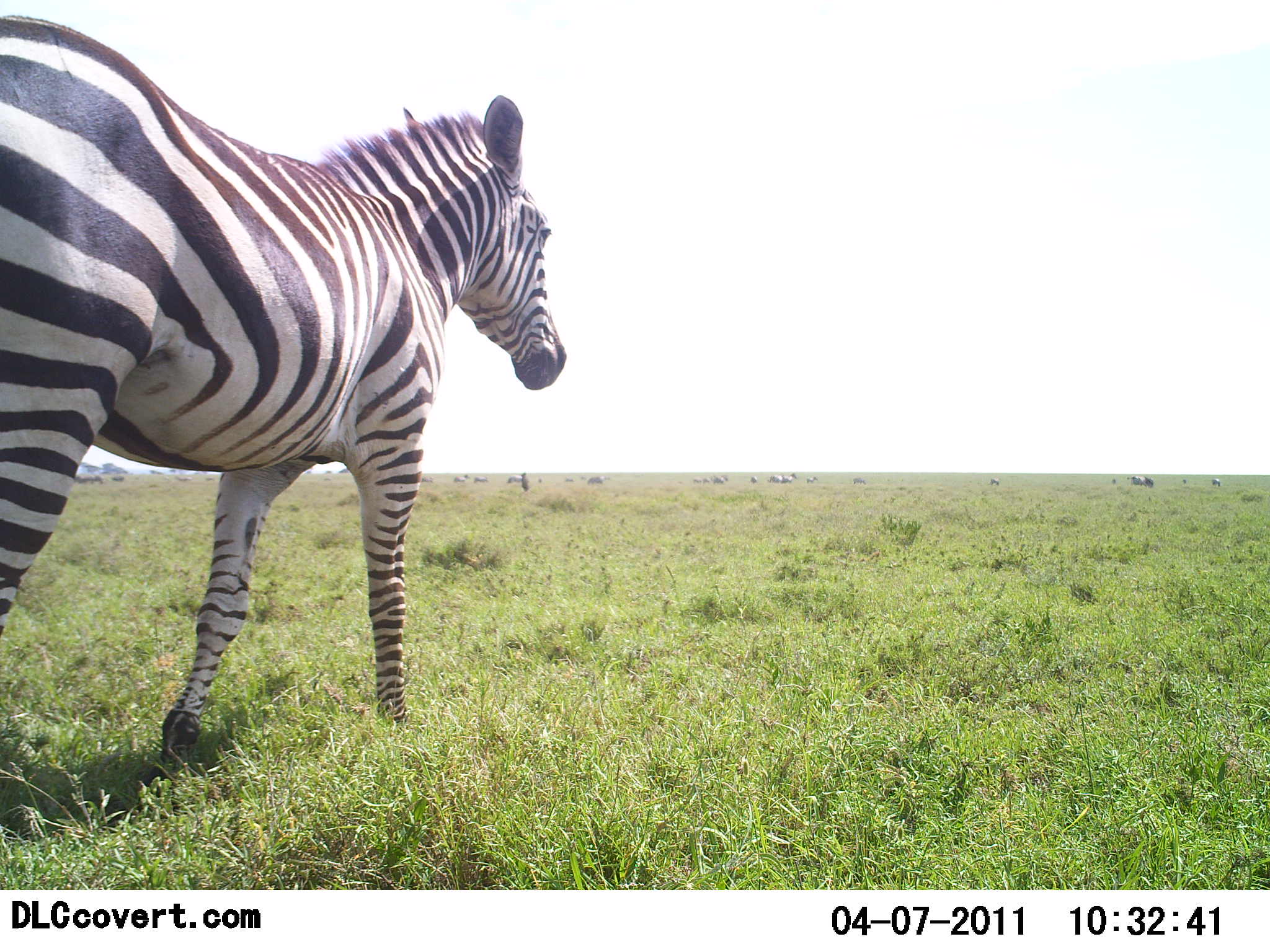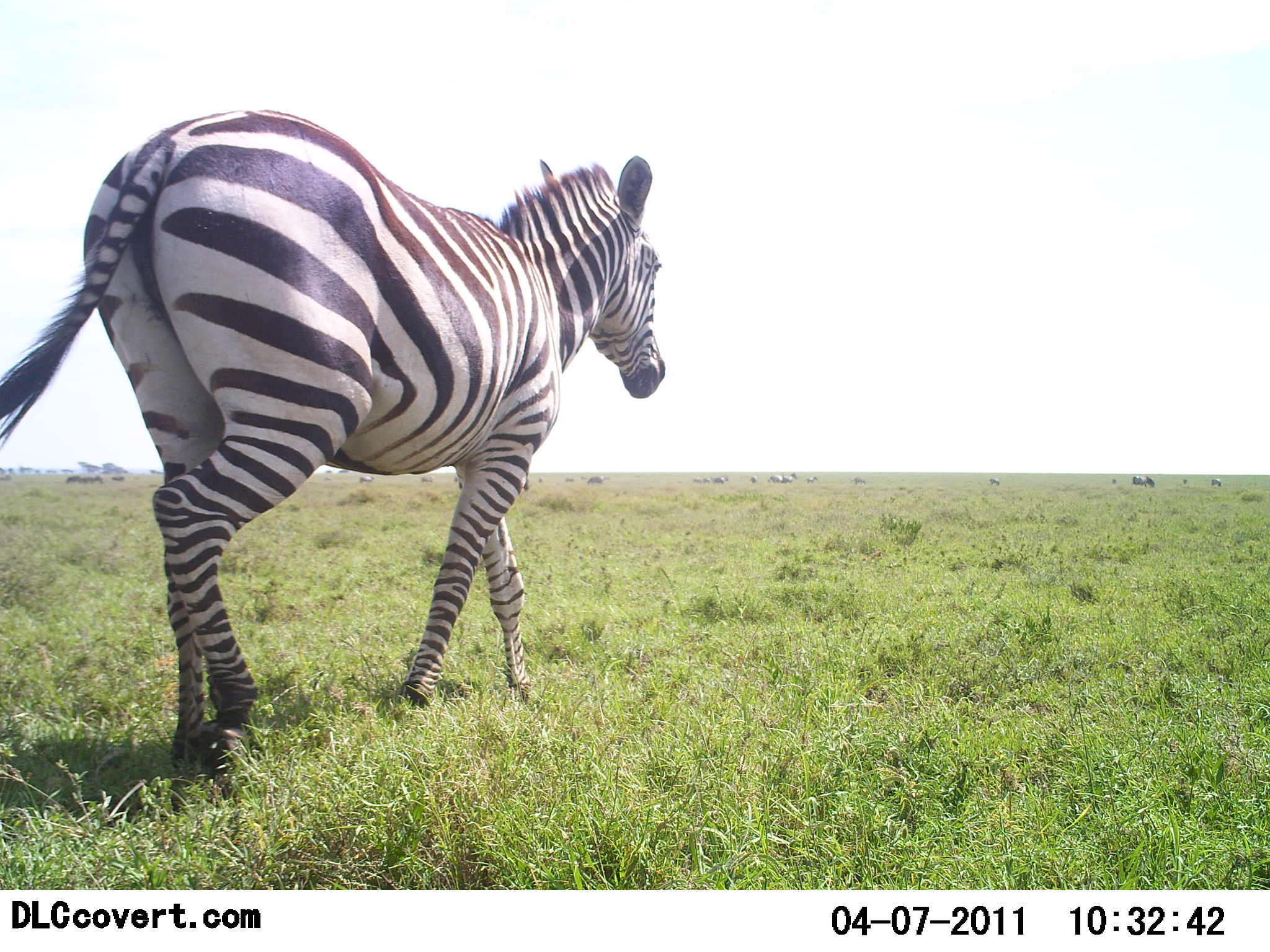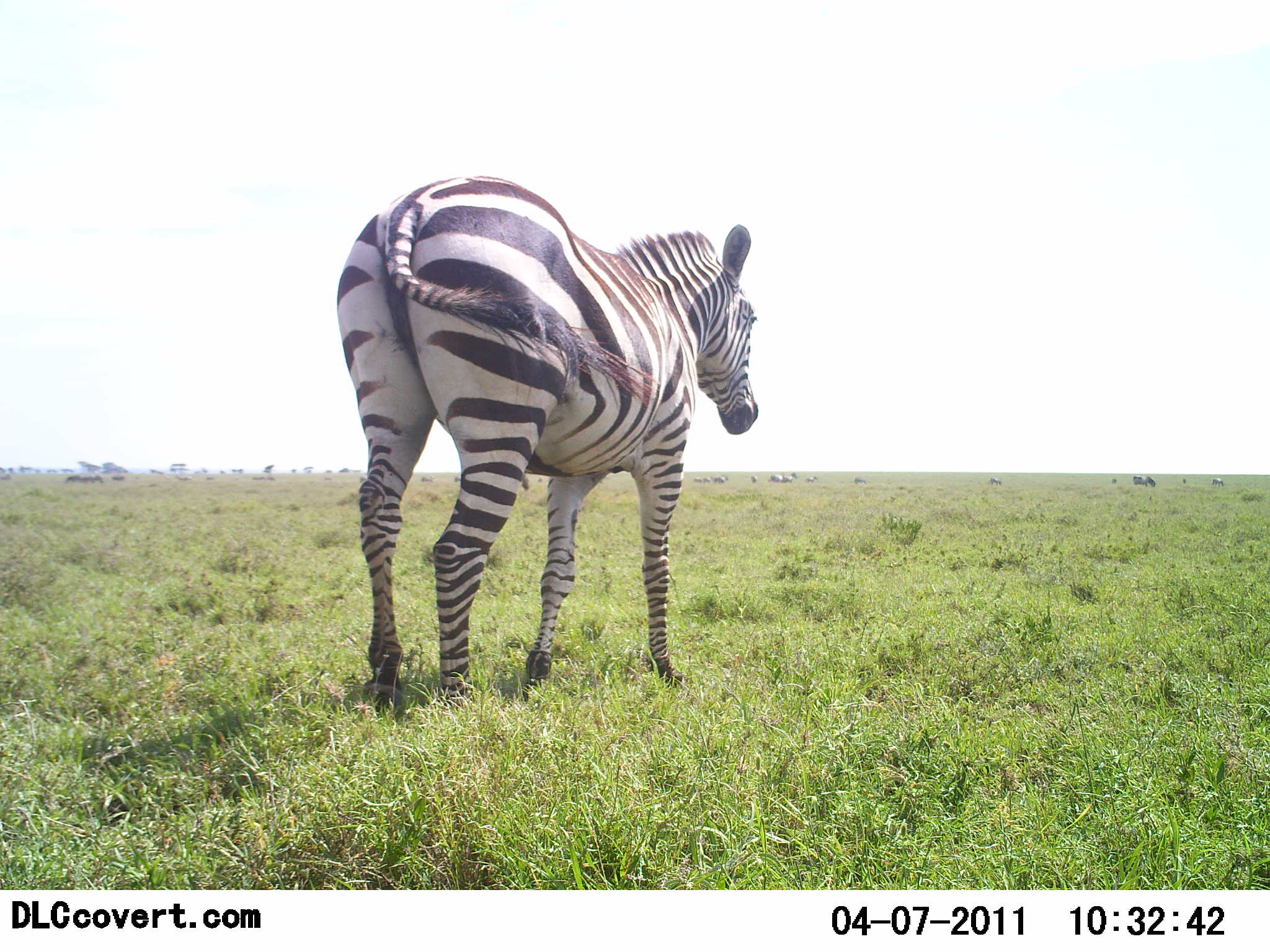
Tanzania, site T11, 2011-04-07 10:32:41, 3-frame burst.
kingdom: Animalia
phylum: Chordata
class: Mammalia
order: Perissodactyla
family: Equidae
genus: Equus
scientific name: Equus quagga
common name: plains zebra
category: zebra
Zebra (plains zebra) (Equus quagga), count 1. Behavior (volunteer vote fractions): standing 9%, resting 0%, moving 91%, interacting 0%. Young present (vote fraction): 0%. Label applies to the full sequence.